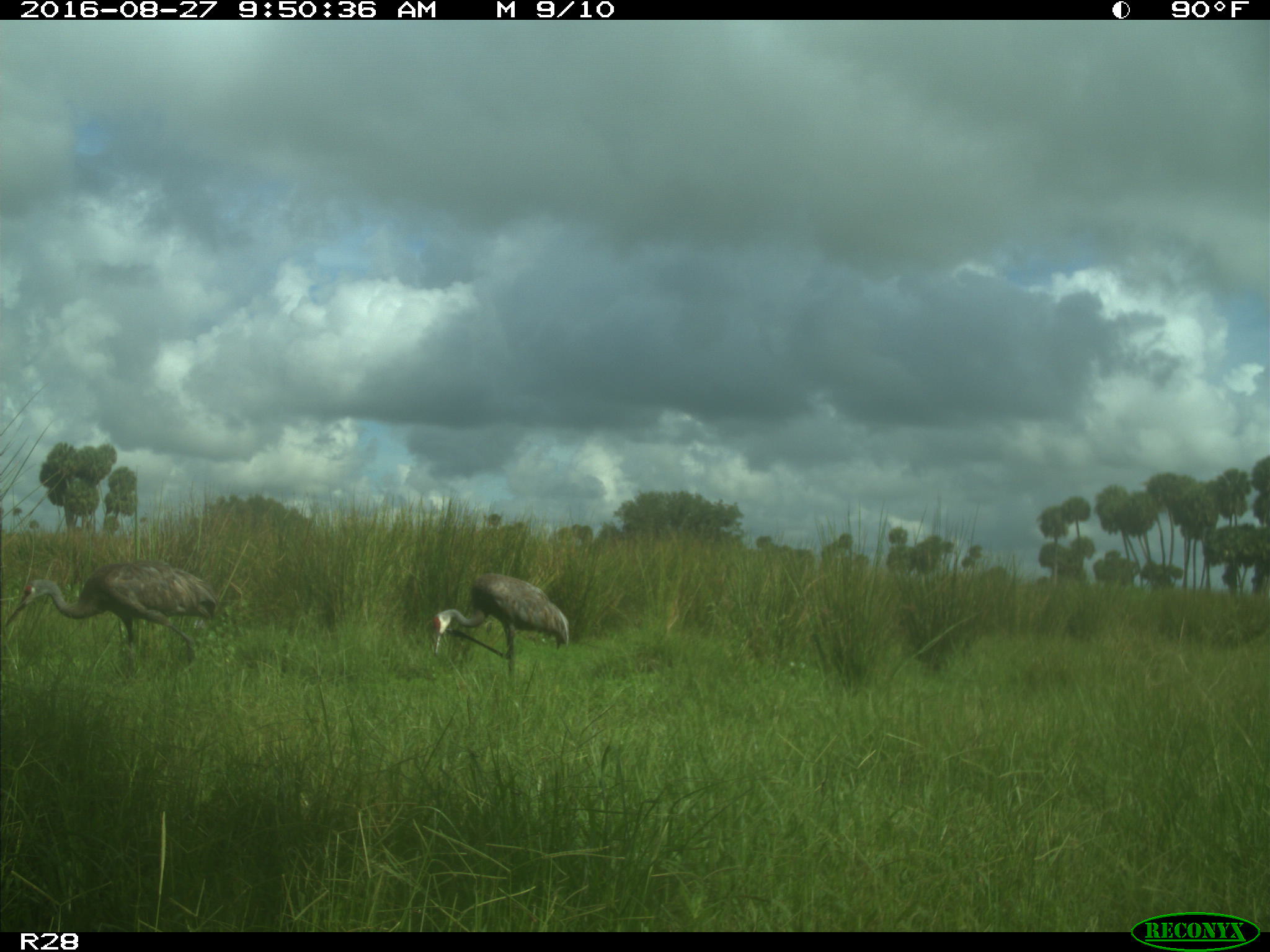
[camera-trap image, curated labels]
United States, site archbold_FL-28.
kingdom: Animalia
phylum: Chordata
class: Aves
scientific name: Aves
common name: birds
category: unidentified bird